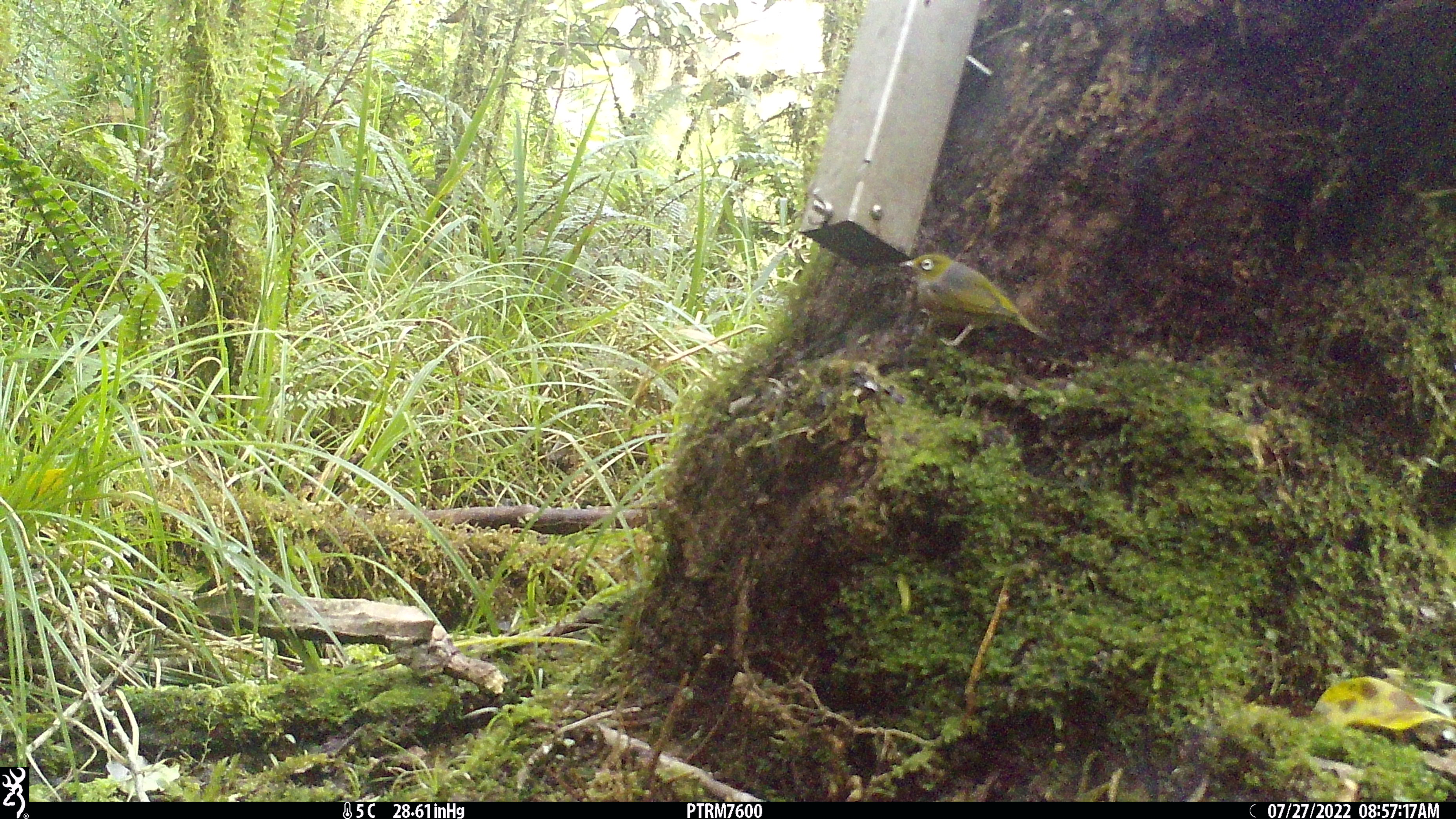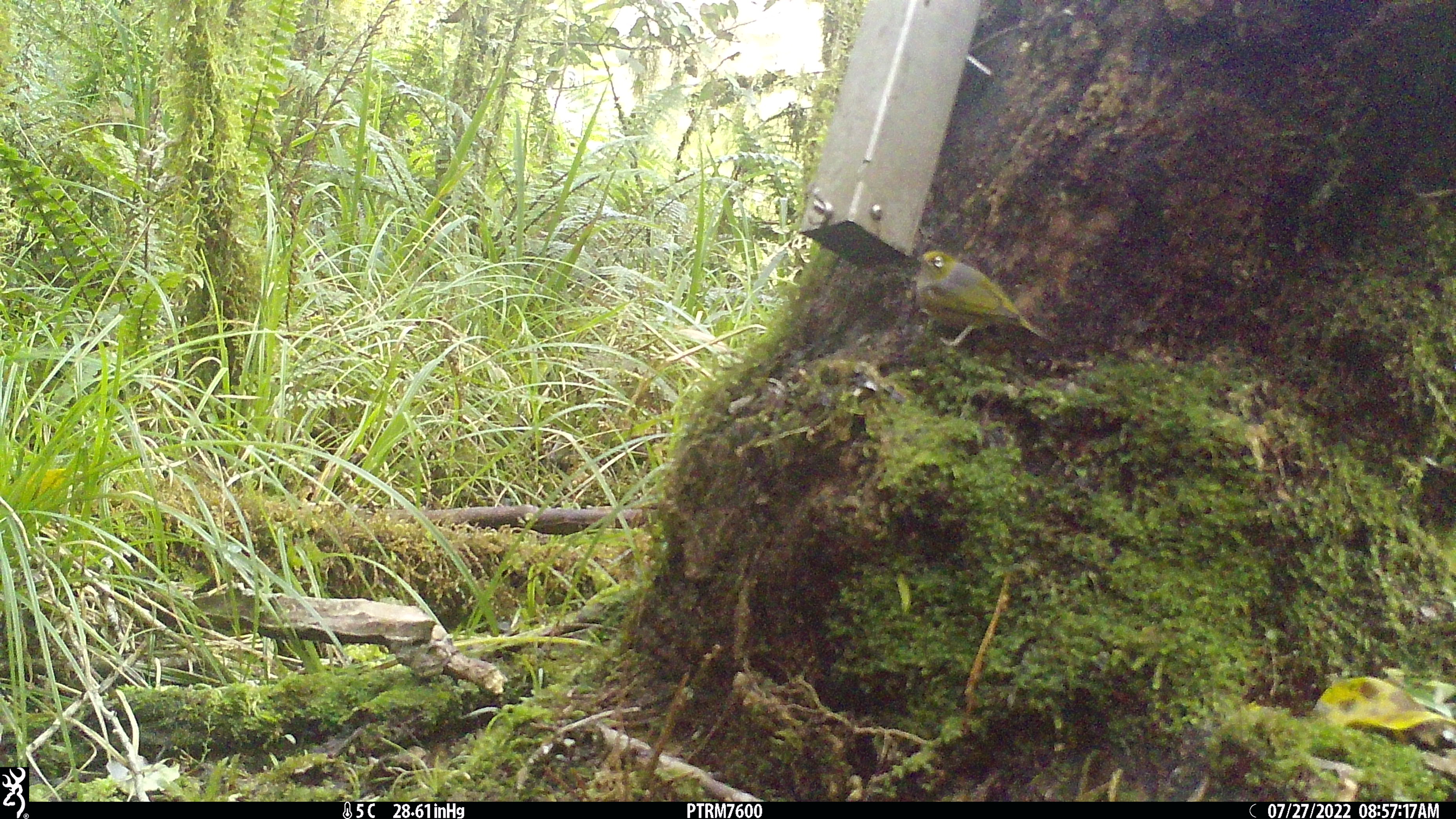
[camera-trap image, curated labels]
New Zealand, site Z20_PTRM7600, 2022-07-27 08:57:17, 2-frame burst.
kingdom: Animalia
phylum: Chordata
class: Aves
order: Passeriformes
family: Zosteropidae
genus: Zosterops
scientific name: Zosterops lateralis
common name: silvereye